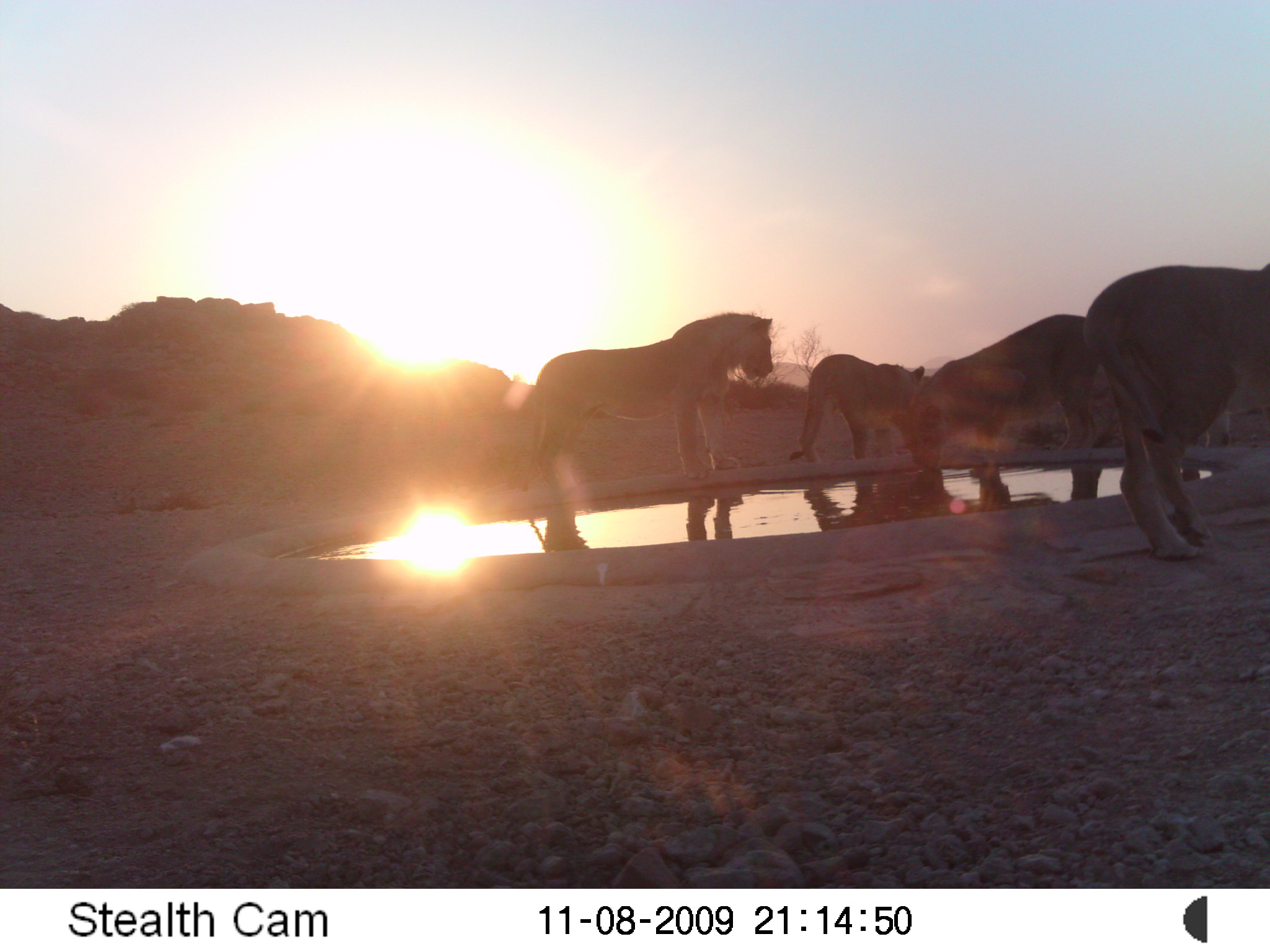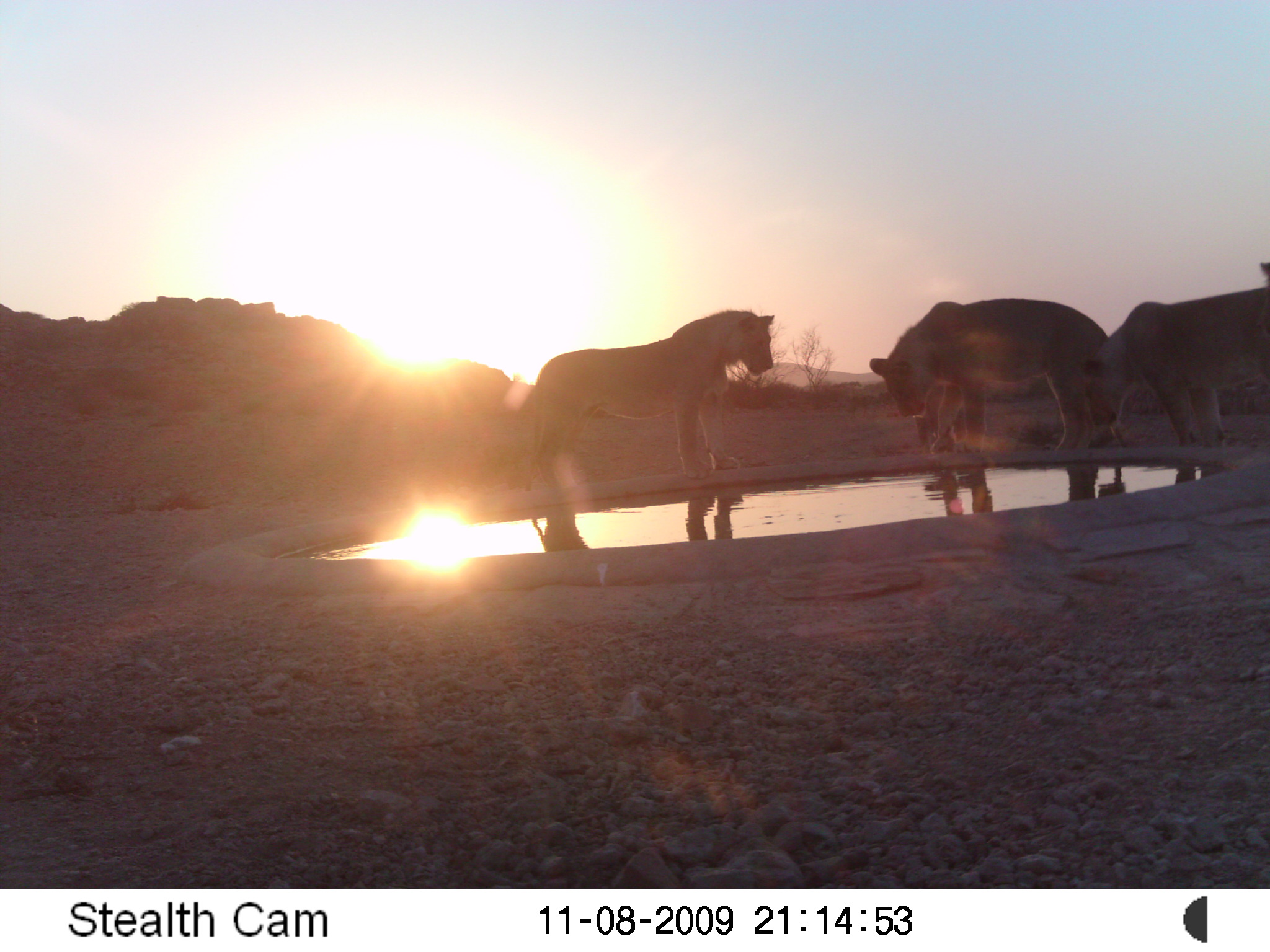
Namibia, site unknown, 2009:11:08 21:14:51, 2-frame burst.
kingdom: Animalia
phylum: Chordata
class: Mammalia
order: Carnivora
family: Felidae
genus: Panthera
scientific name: Panthera leo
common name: lion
Panthera leo (lion).